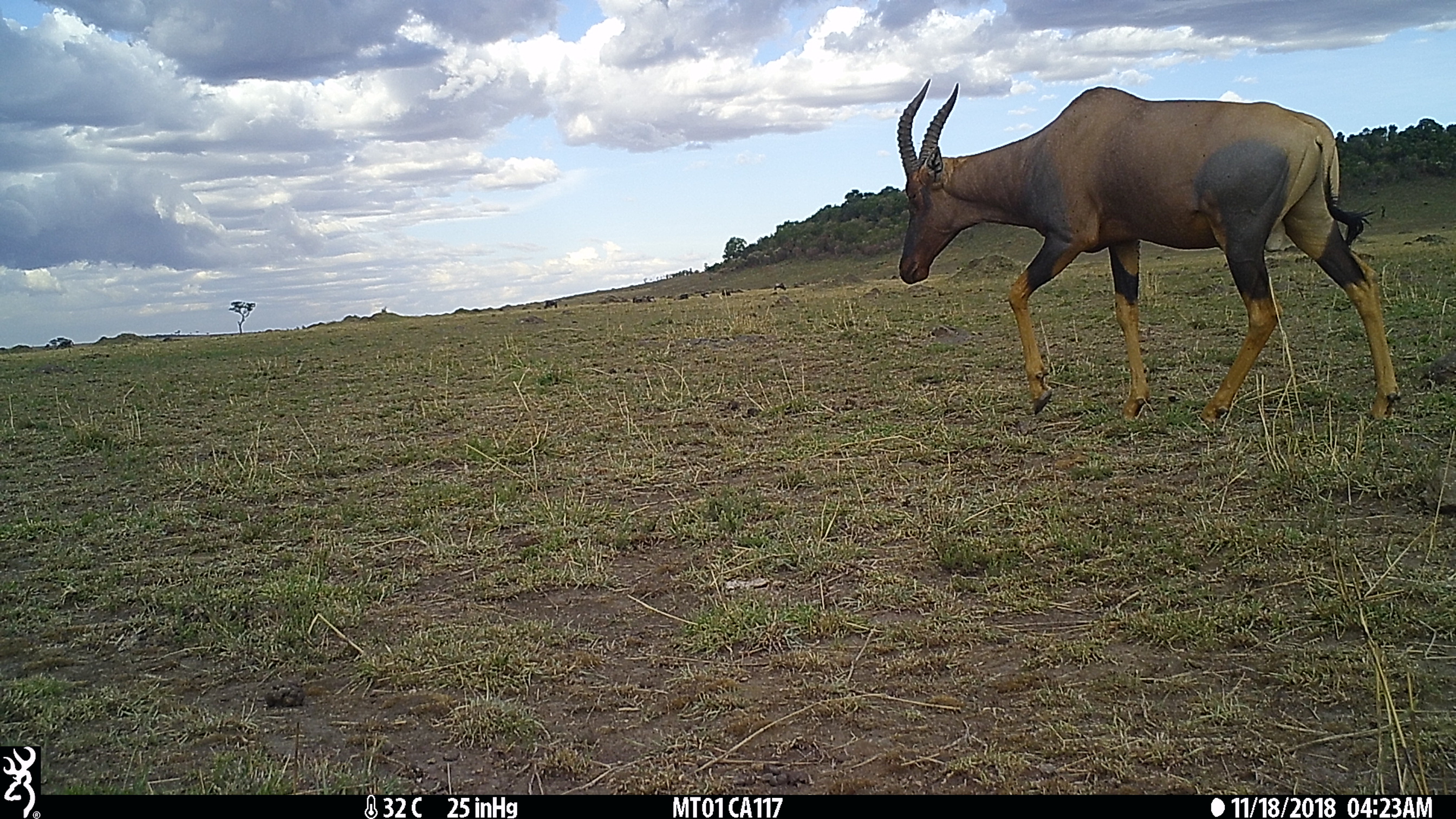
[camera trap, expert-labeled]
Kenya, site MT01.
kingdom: Animalia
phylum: Chordata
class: Mammalia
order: Artiodactyla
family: Bovidae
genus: Damaliscus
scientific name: Damaliscus lunatus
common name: topi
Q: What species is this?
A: Topi (Damaliscus lunatus).